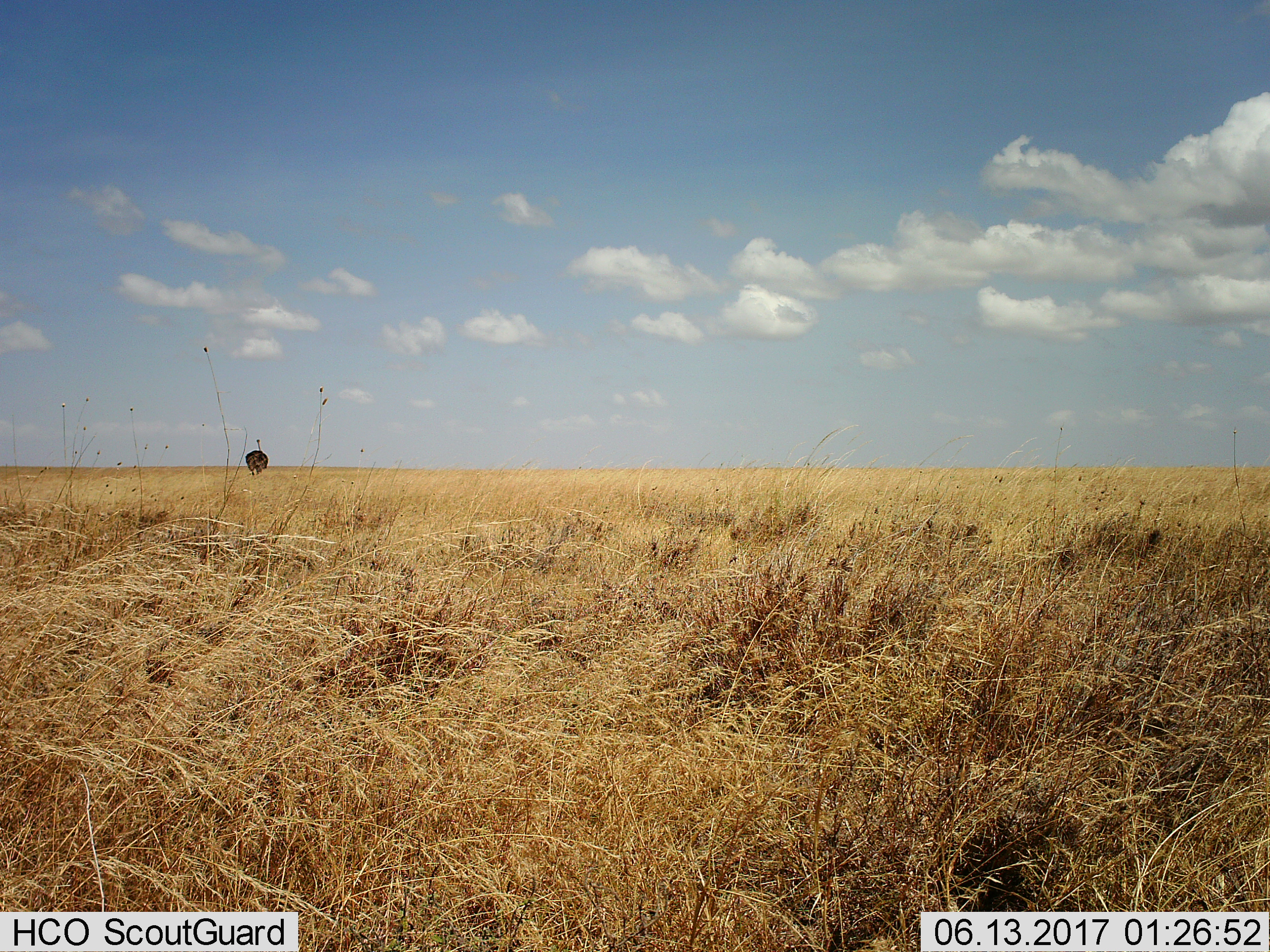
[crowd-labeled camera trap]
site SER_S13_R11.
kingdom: Animalia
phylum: Chordata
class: Aves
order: Struthioniformes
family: Struthionidae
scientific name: Struthionidae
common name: ostrich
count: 1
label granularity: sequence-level